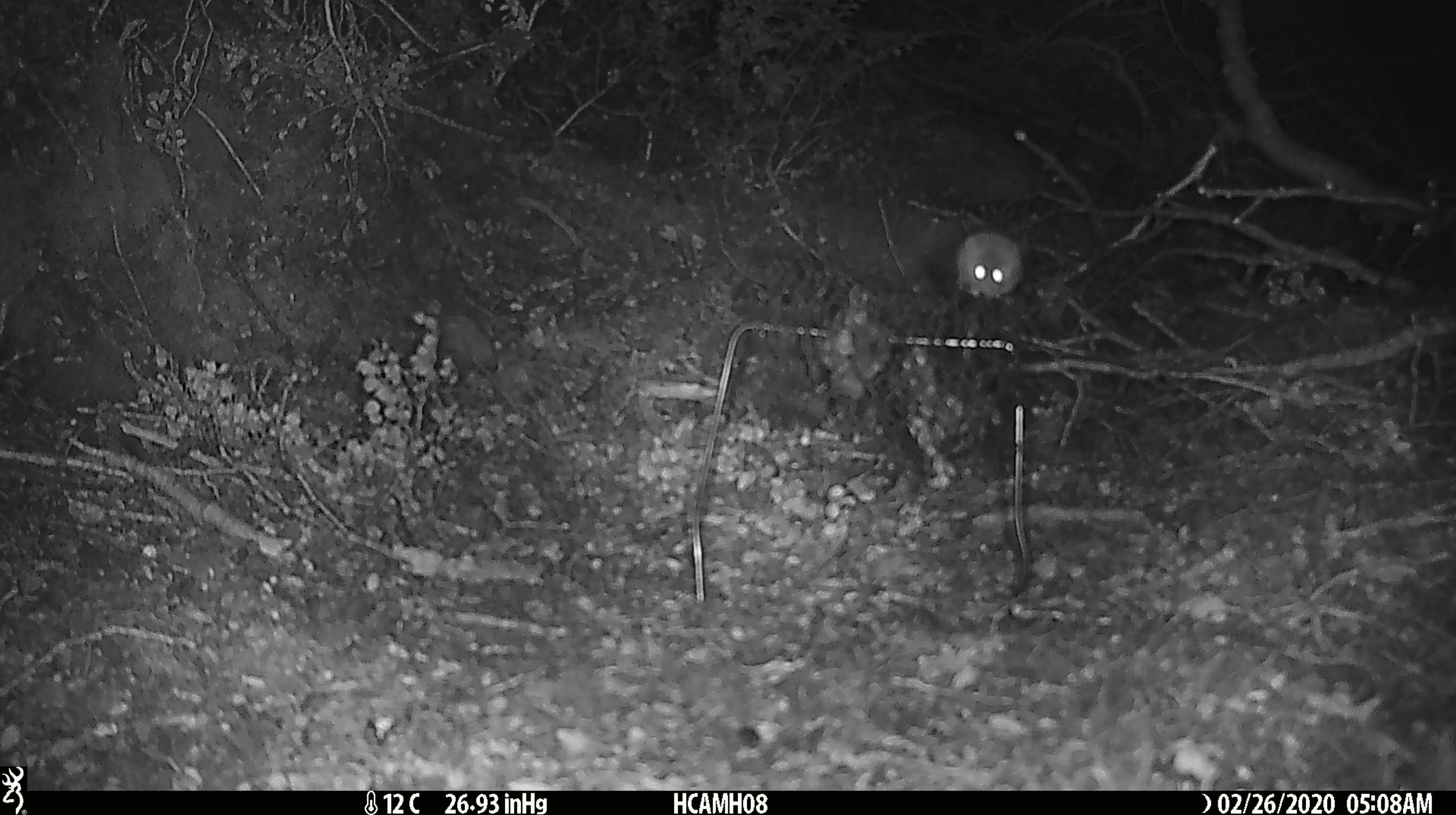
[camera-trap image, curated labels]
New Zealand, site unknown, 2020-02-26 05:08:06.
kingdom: Animalia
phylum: Chordata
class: Mammalia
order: Rodentia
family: Muridae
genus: Mus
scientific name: Mus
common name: mouse